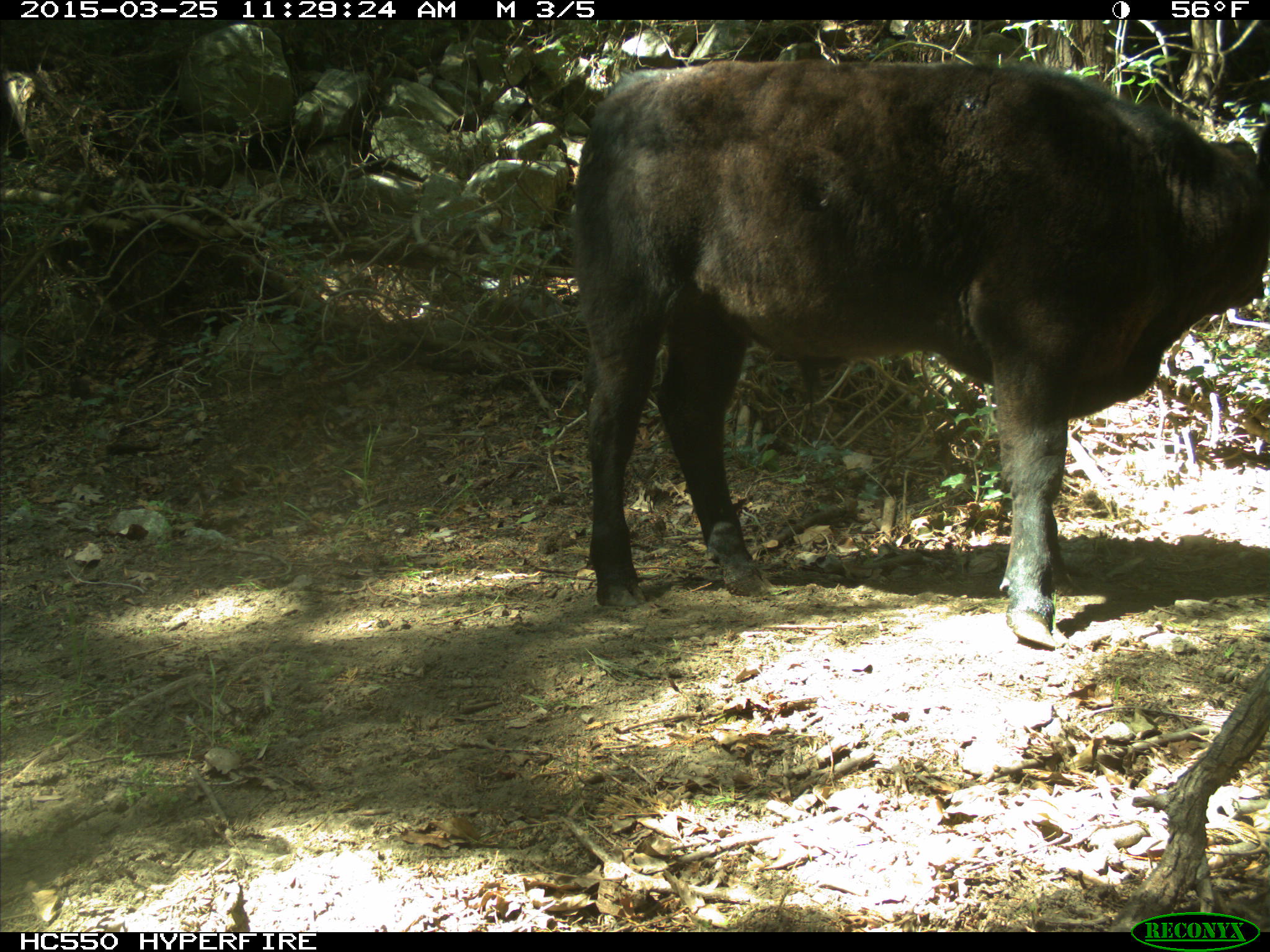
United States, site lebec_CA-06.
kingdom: Animalia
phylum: Chordata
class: Mammalia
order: Artiodactyla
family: Bovidae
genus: Bos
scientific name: Bos taurus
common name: domestic cow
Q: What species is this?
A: Bos taurus (domestic cow).